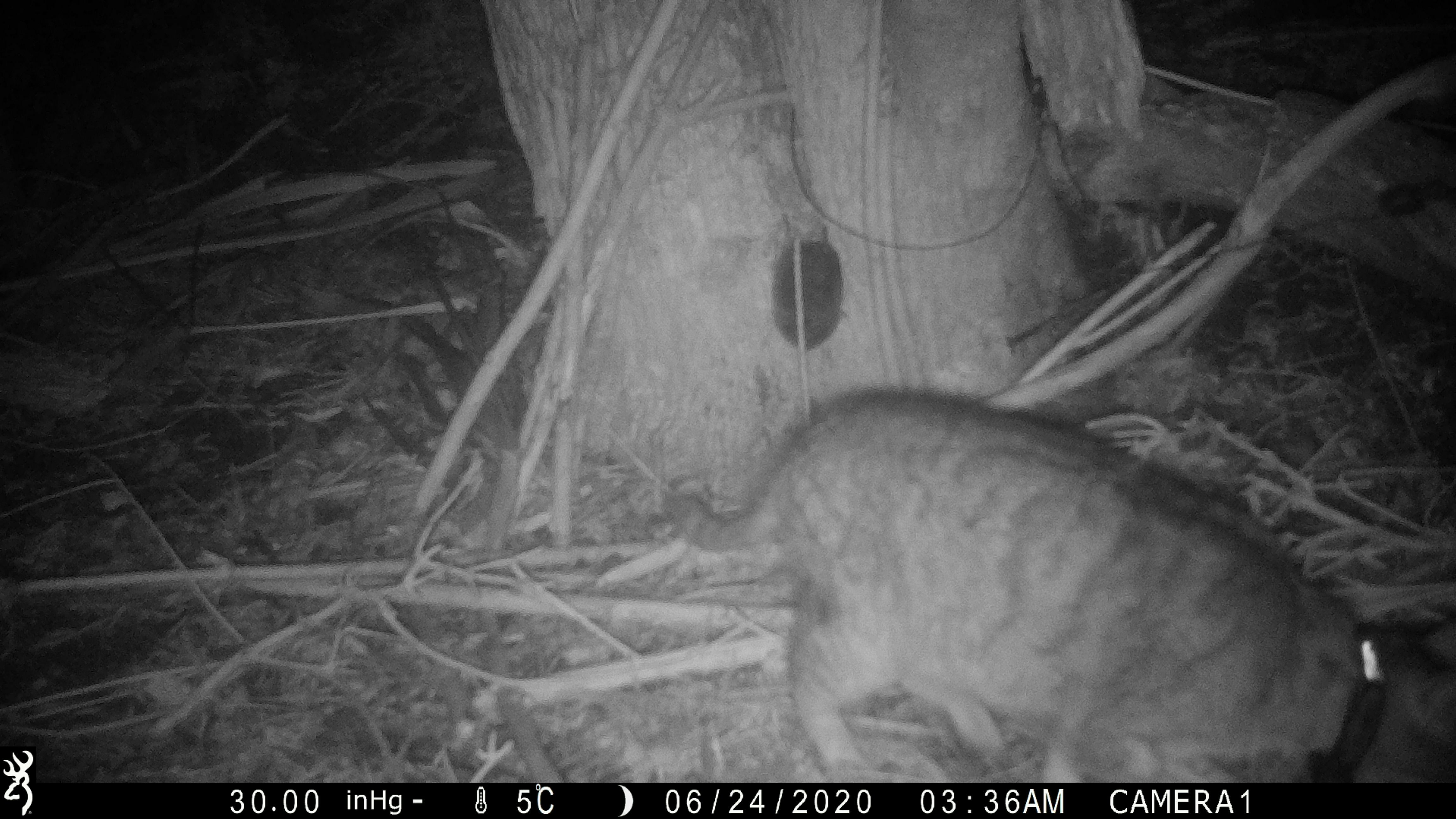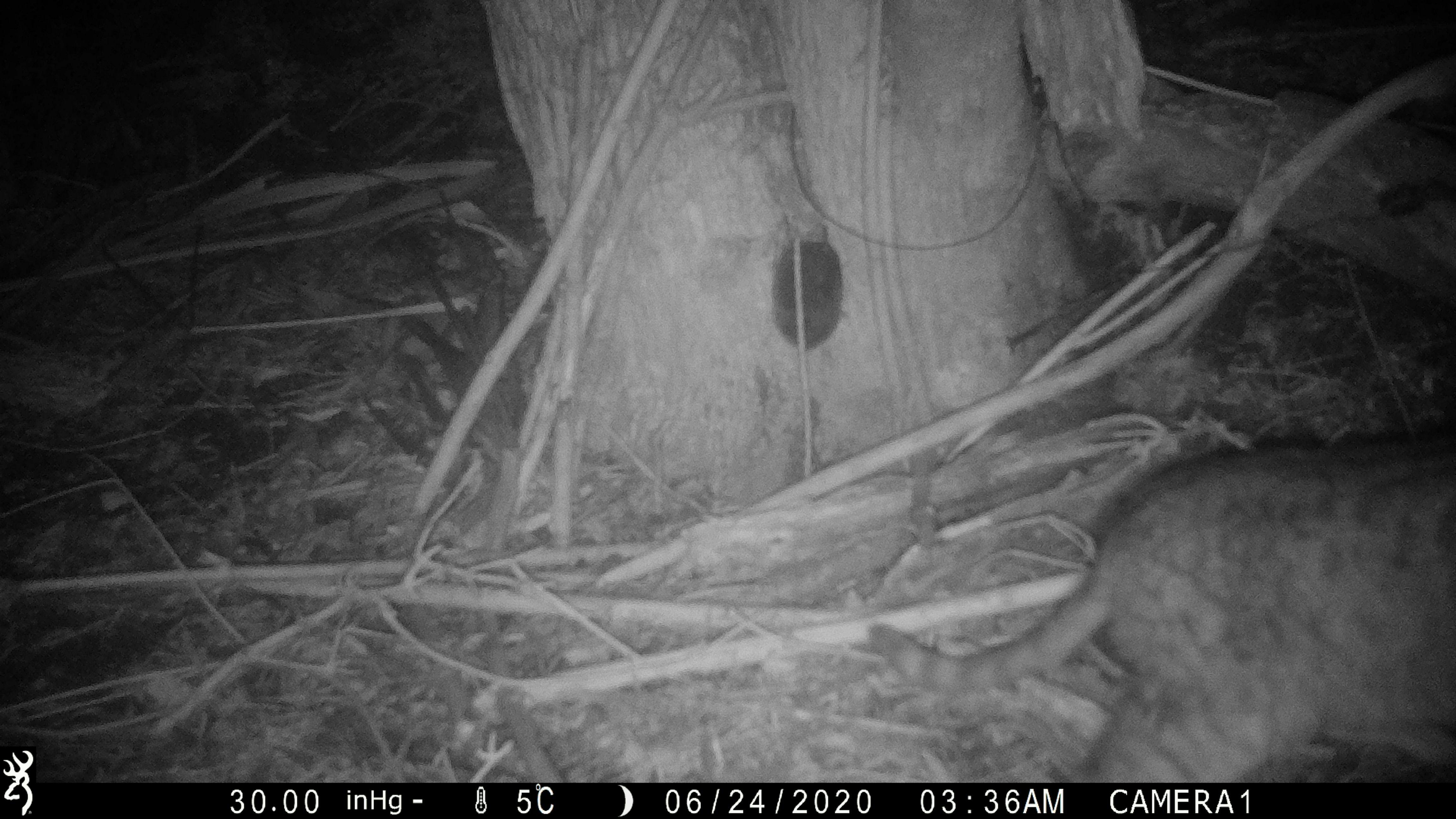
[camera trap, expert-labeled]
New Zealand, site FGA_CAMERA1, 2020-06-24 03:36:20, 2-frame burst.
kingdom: Animalia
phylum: Chordata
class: Mammalia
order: Carnivora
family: Felidae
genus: Felis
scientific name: Felis catus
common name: domestic cat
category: cat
Cat (domestic cat) (Felis catus).